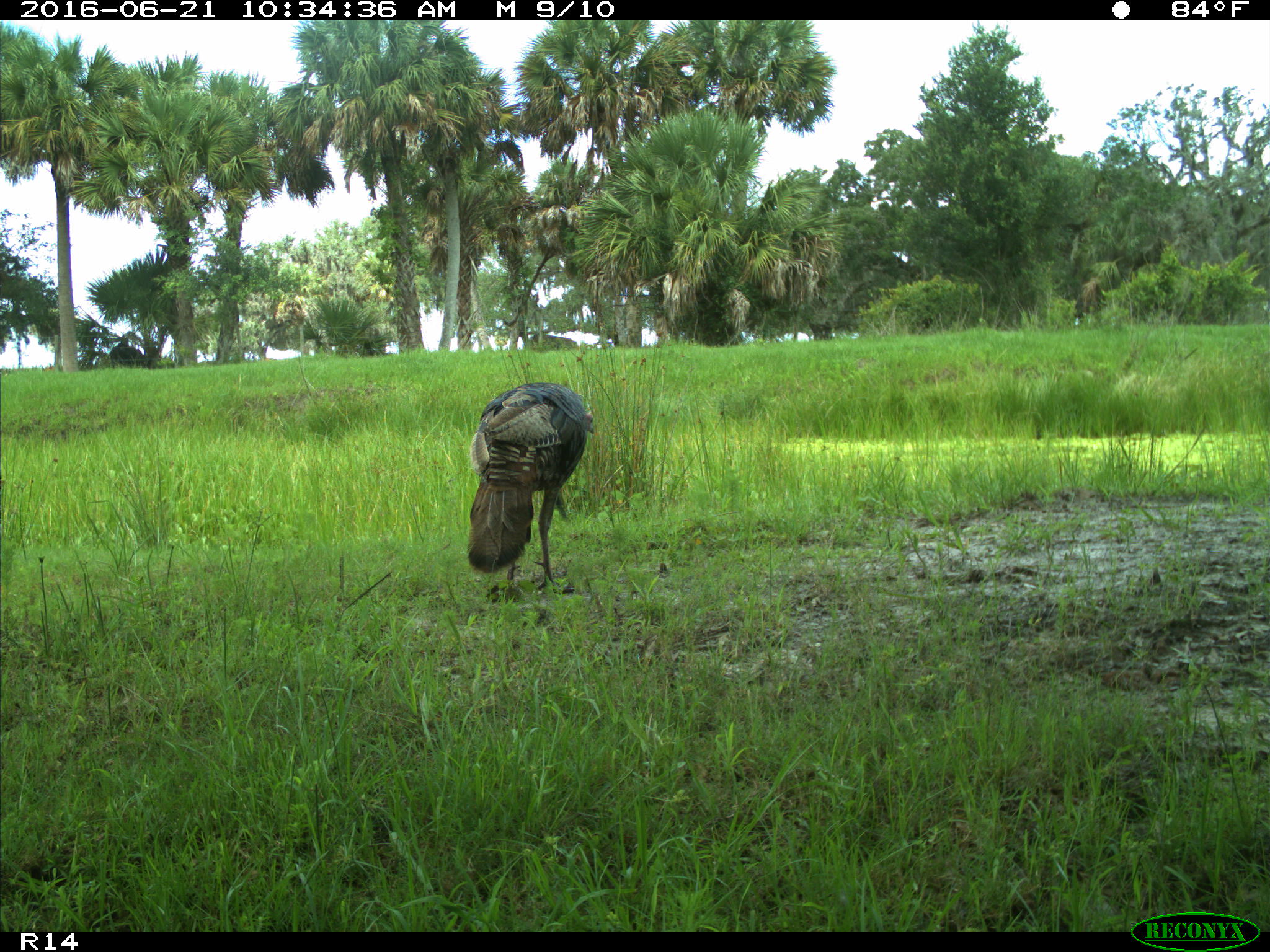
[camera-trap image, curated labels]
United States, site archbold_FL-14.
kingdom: Animalia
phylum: Chordata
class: Aves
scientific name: Aves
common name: birds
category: unidentified bird